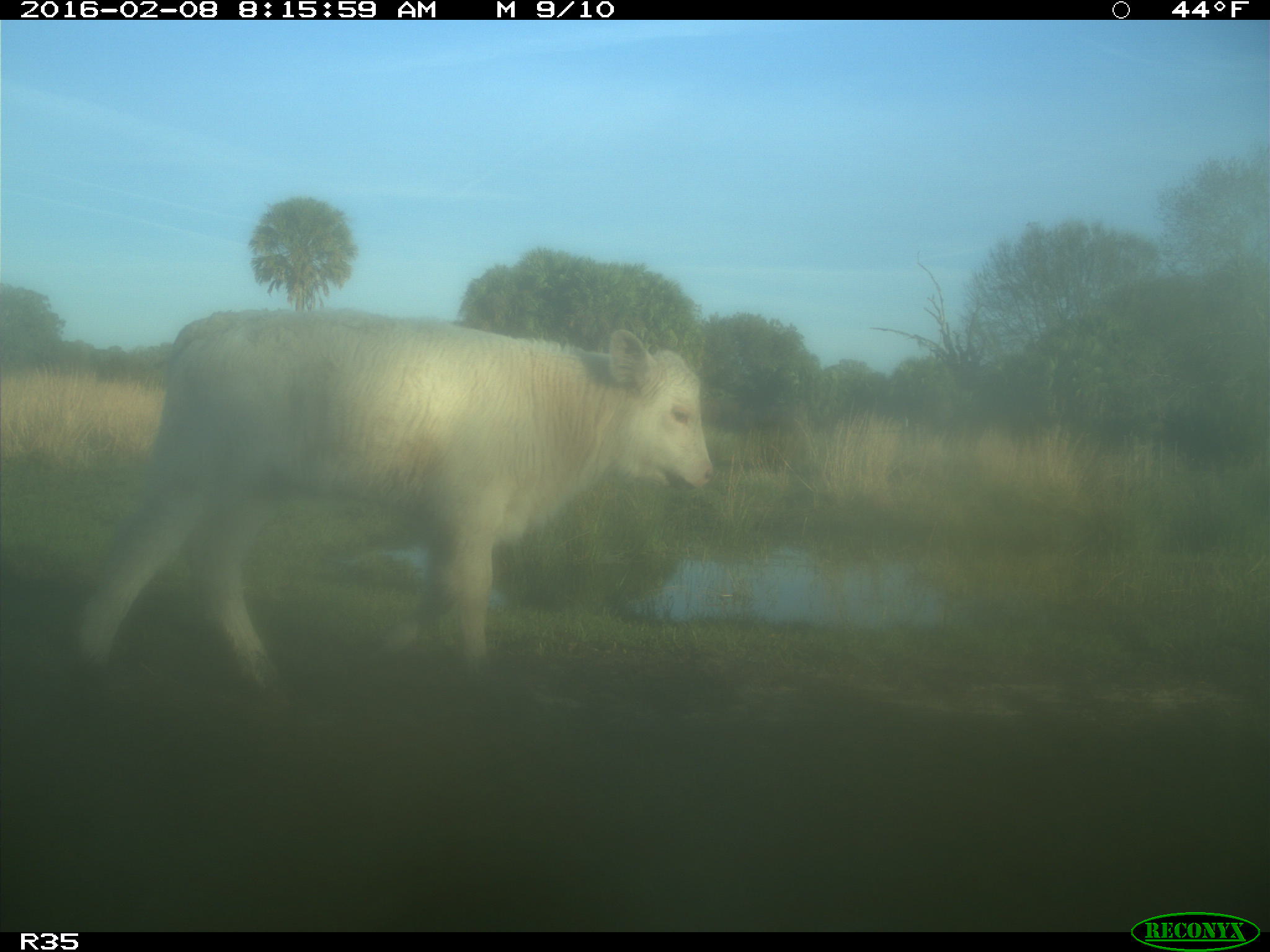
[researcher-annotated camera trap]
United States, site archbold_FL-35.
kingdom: Animalia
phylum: Chordata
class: Mammalia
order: Artiodactyla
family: Bovidae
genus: Bos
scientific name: Bos taurus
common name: domestic cow